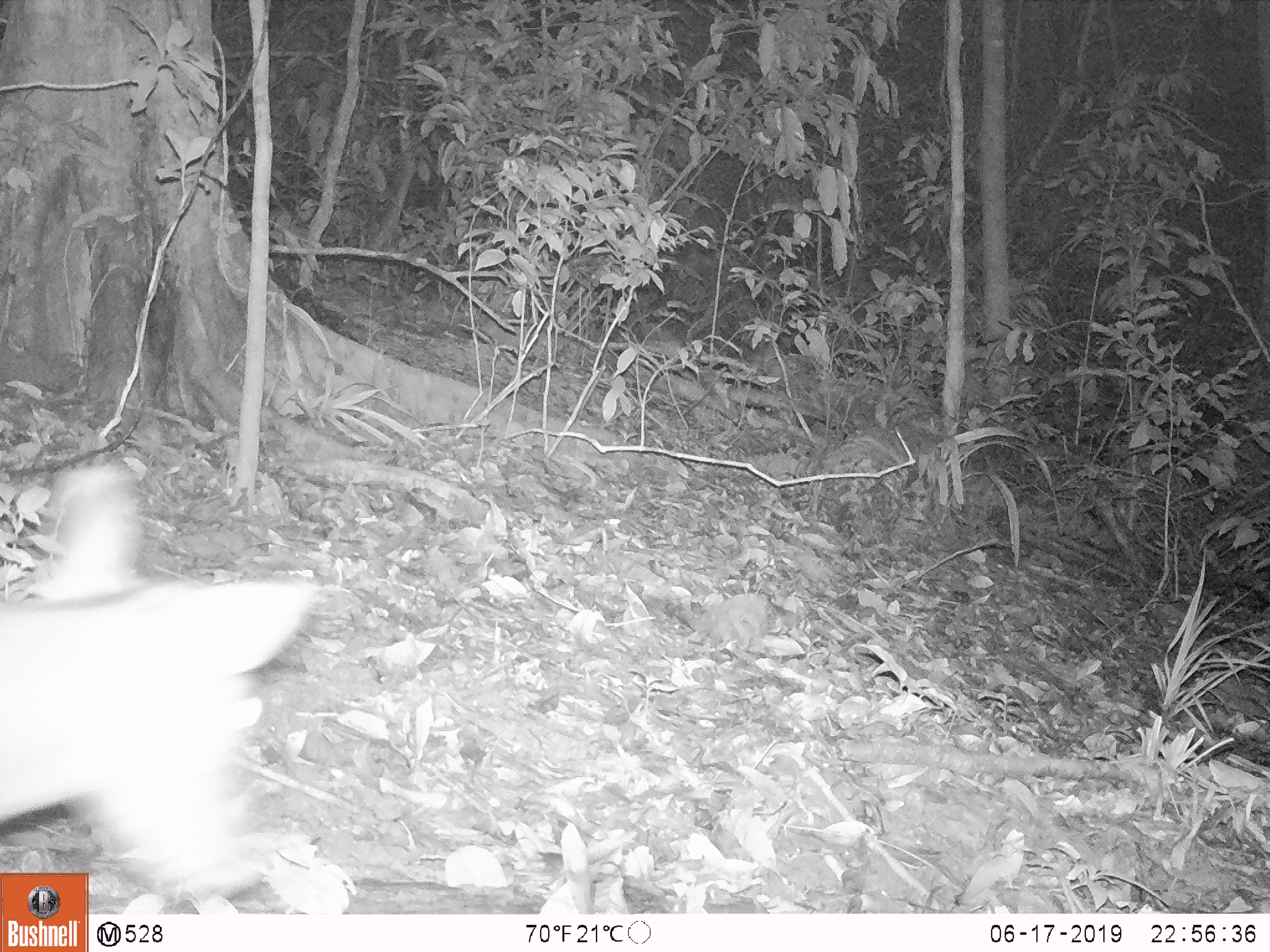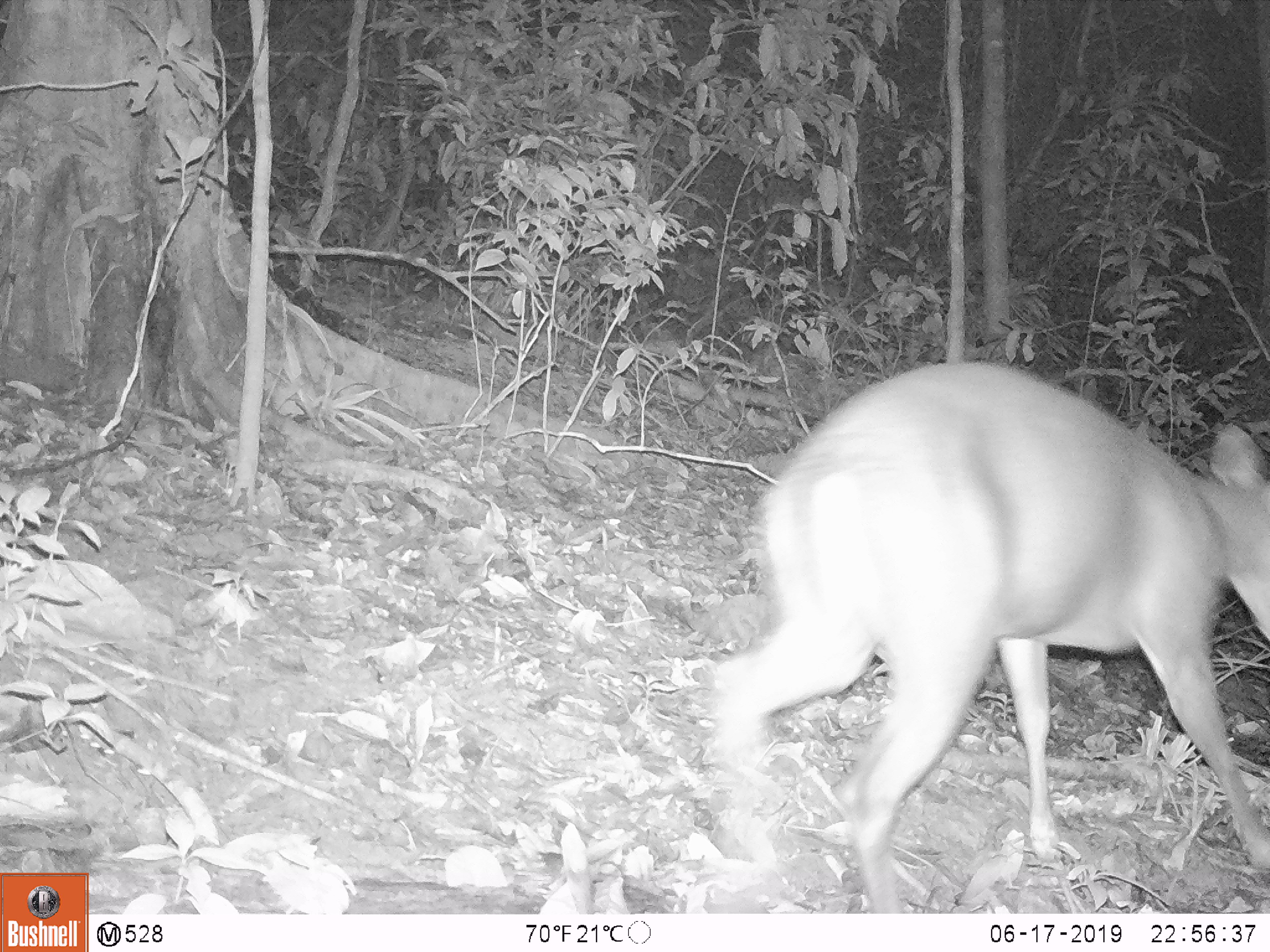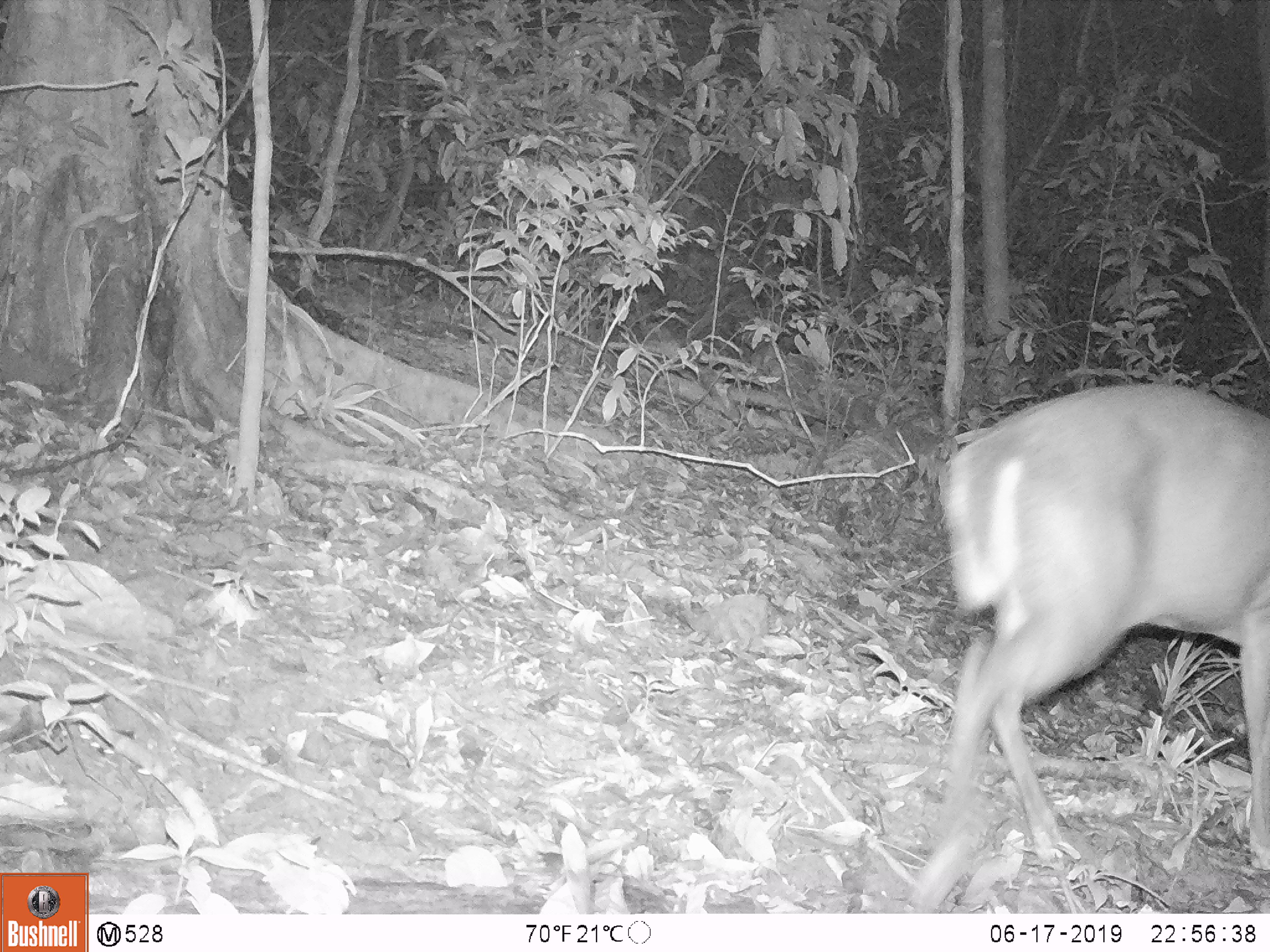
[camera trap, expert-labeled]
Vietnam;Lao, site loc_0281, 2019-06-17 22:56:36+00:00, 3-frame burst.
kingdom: Animalia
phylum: Chordata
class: Mammalia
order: Artiodactyla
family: Cervidae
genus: Muntiacus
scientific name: Muntiacus rooseveltorum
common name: roosevelt's muntjac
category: roosevelts muntjac group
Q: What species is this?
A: Roosevelts muntjac group (roosevelt's muntjac) (Muntiacus rooseveltorum).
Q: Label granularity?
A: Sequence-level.